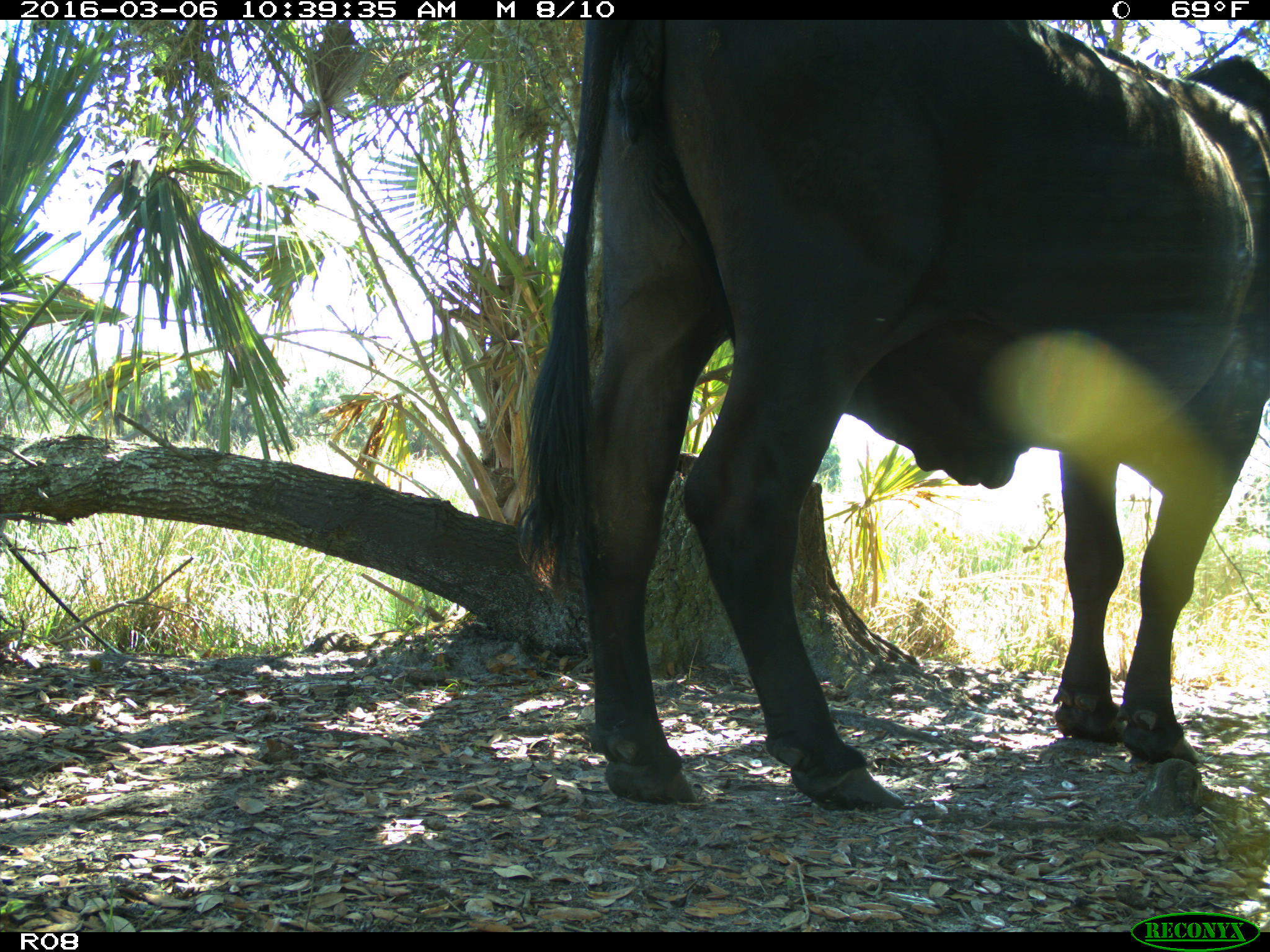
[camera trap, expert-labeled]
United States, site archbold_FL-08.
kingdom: Animalia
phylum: Chordata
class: Mammalia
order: Artiodactyla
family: Bovidae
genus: Bos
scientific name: Bos taurus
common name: domestic cow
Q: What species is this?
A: Bos taurus (domestic cow).